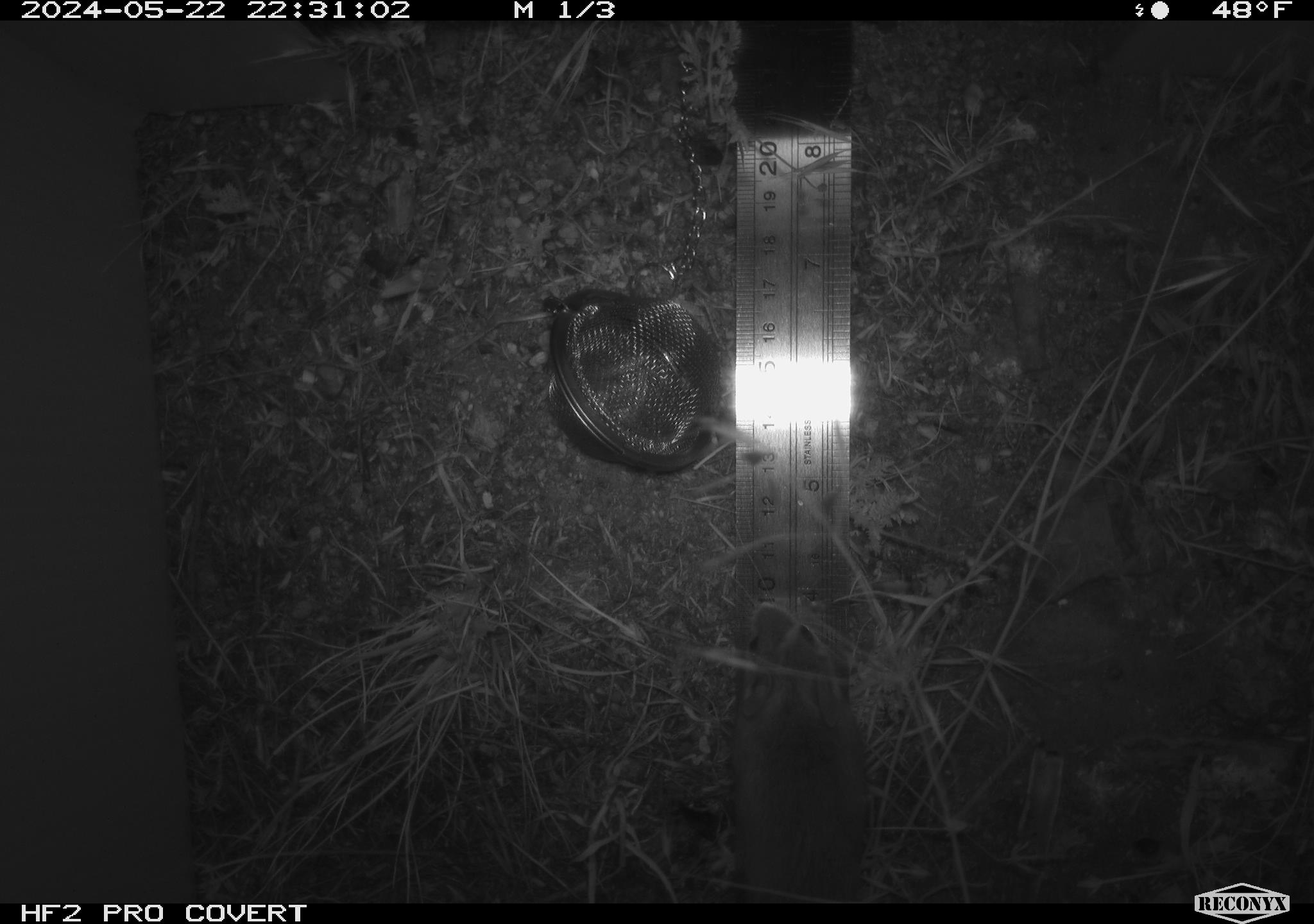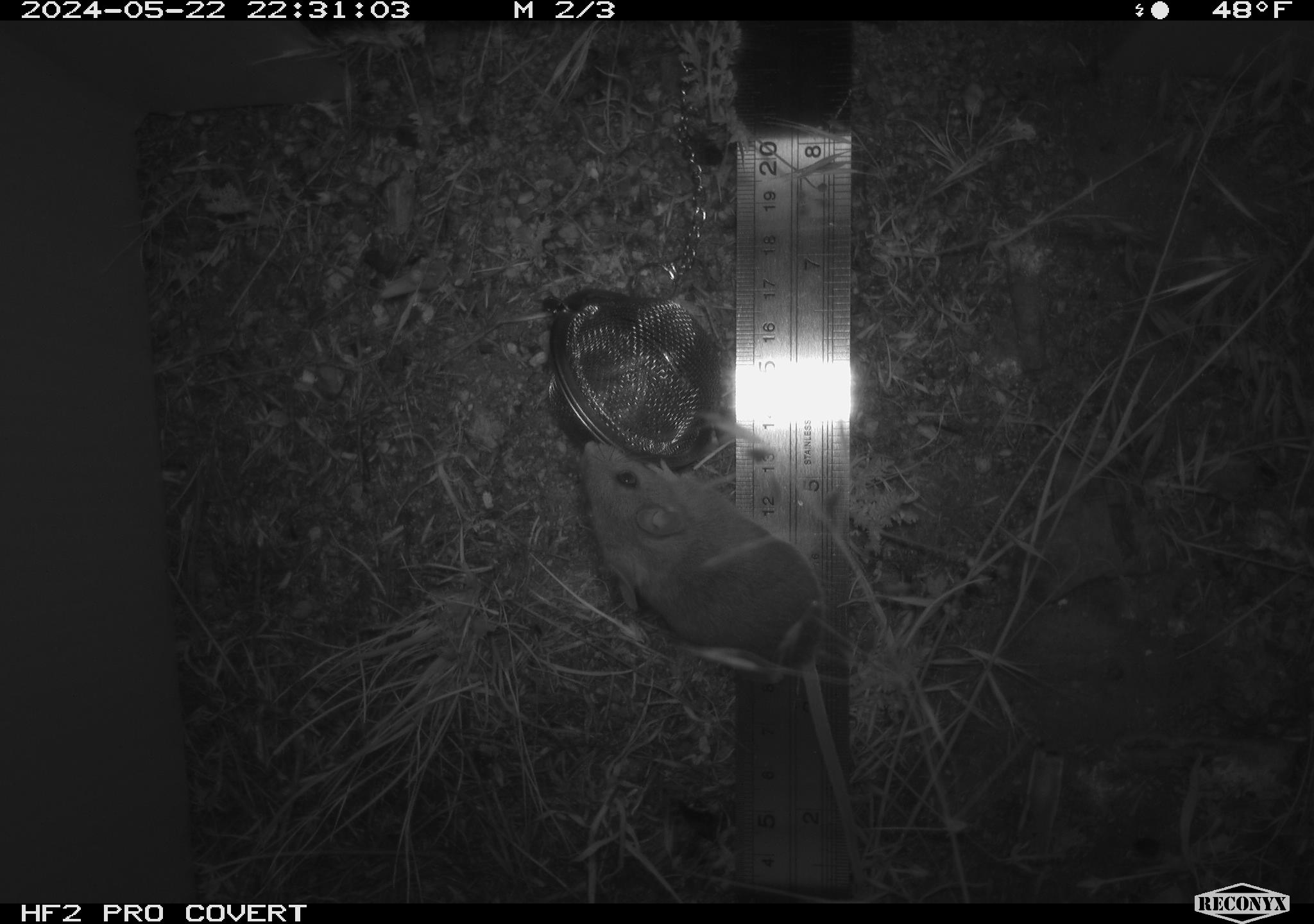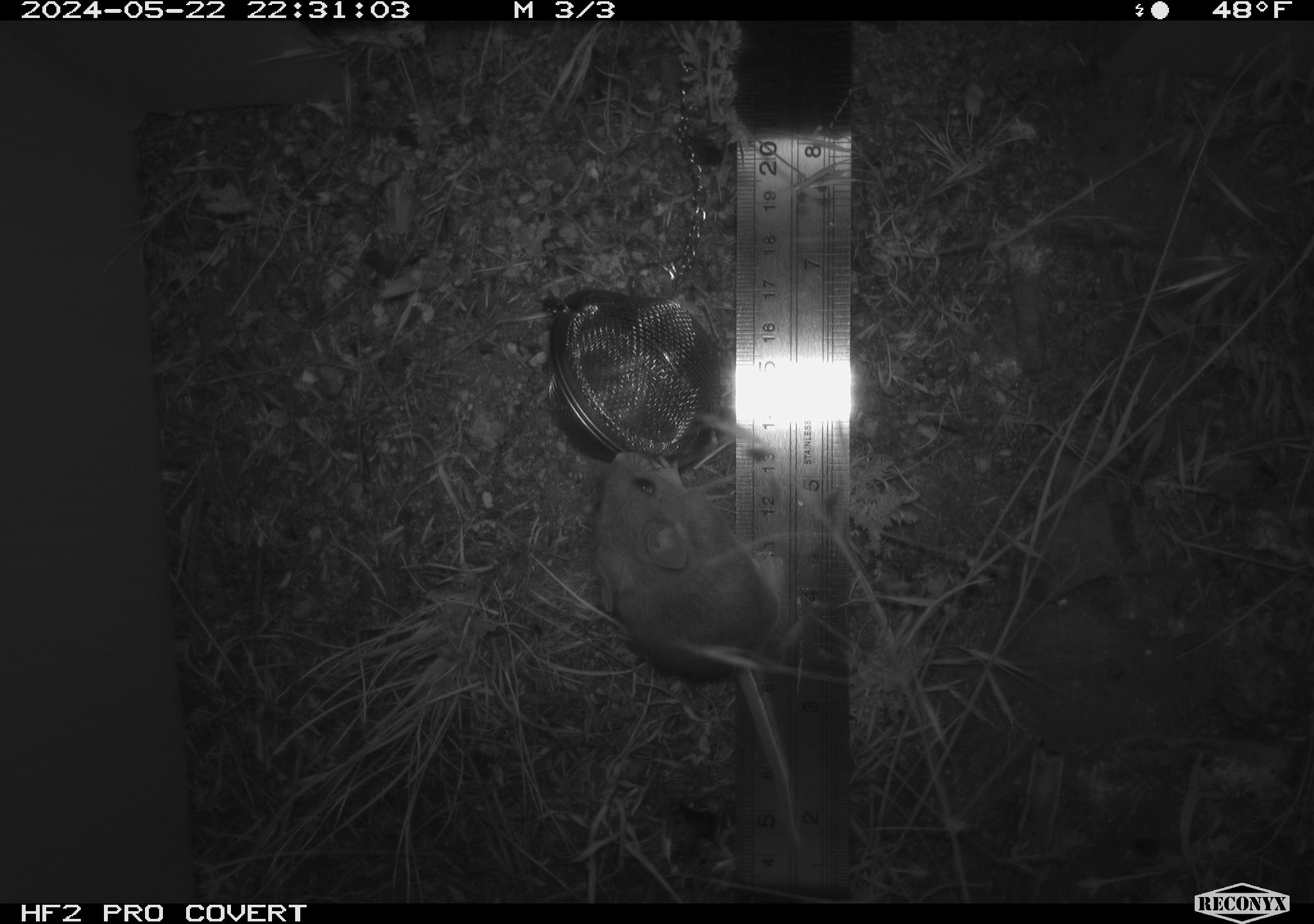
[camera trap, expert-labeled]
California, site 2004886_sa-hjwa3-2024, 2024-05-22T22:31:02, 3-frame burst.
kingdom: Animalia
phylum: Chordata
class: Mammalia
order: Rodentia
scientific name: Rodentia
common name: rodent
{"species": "rodent (Rodentia)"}